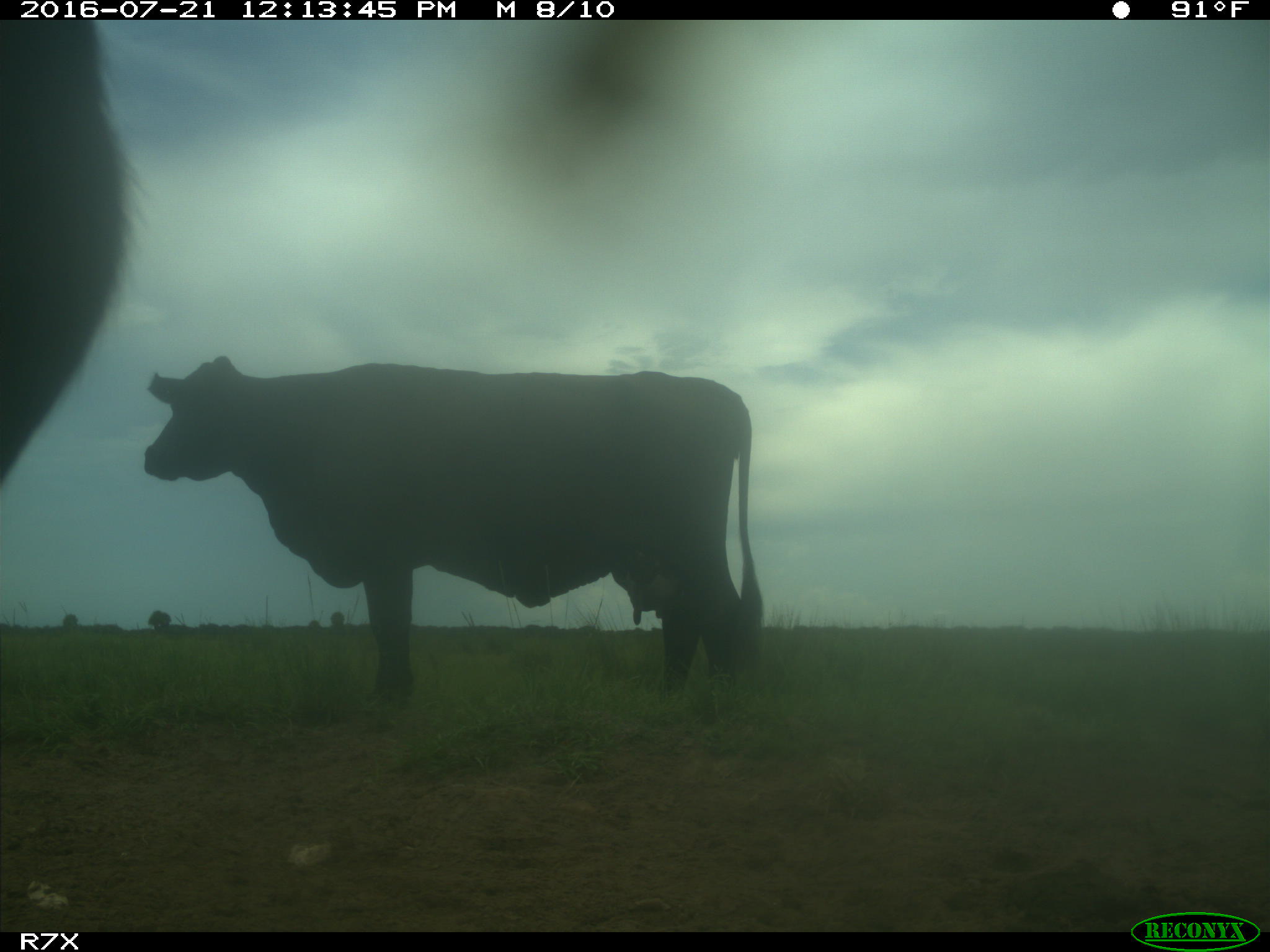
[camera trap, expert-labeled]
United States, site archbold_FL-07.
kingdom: Animalia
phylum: Chordata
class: Mammalia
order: Artiodactyla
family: Bovidae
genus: Bos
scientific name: Bos taurus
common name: domestic cow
Bos taurus (domestic cow).